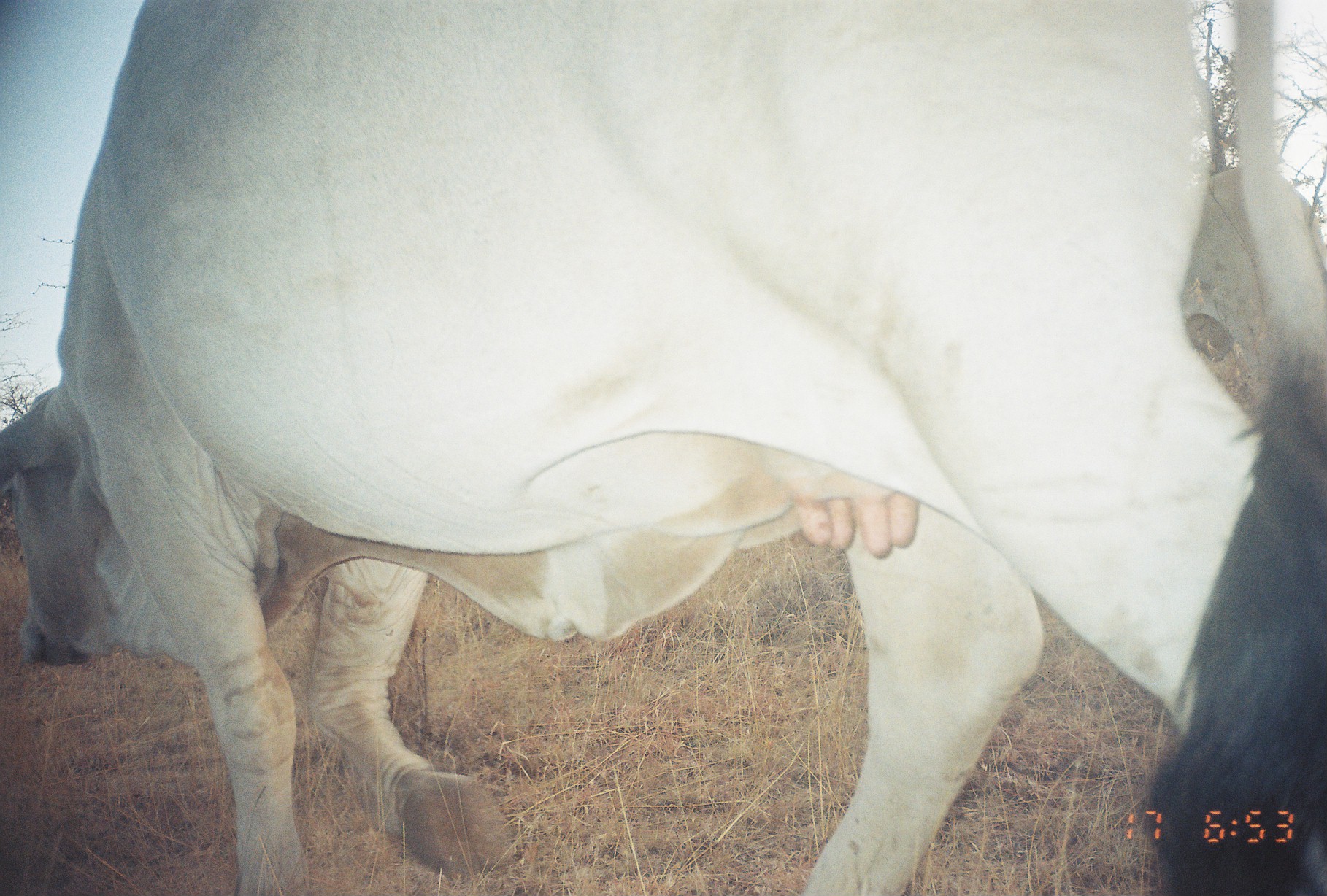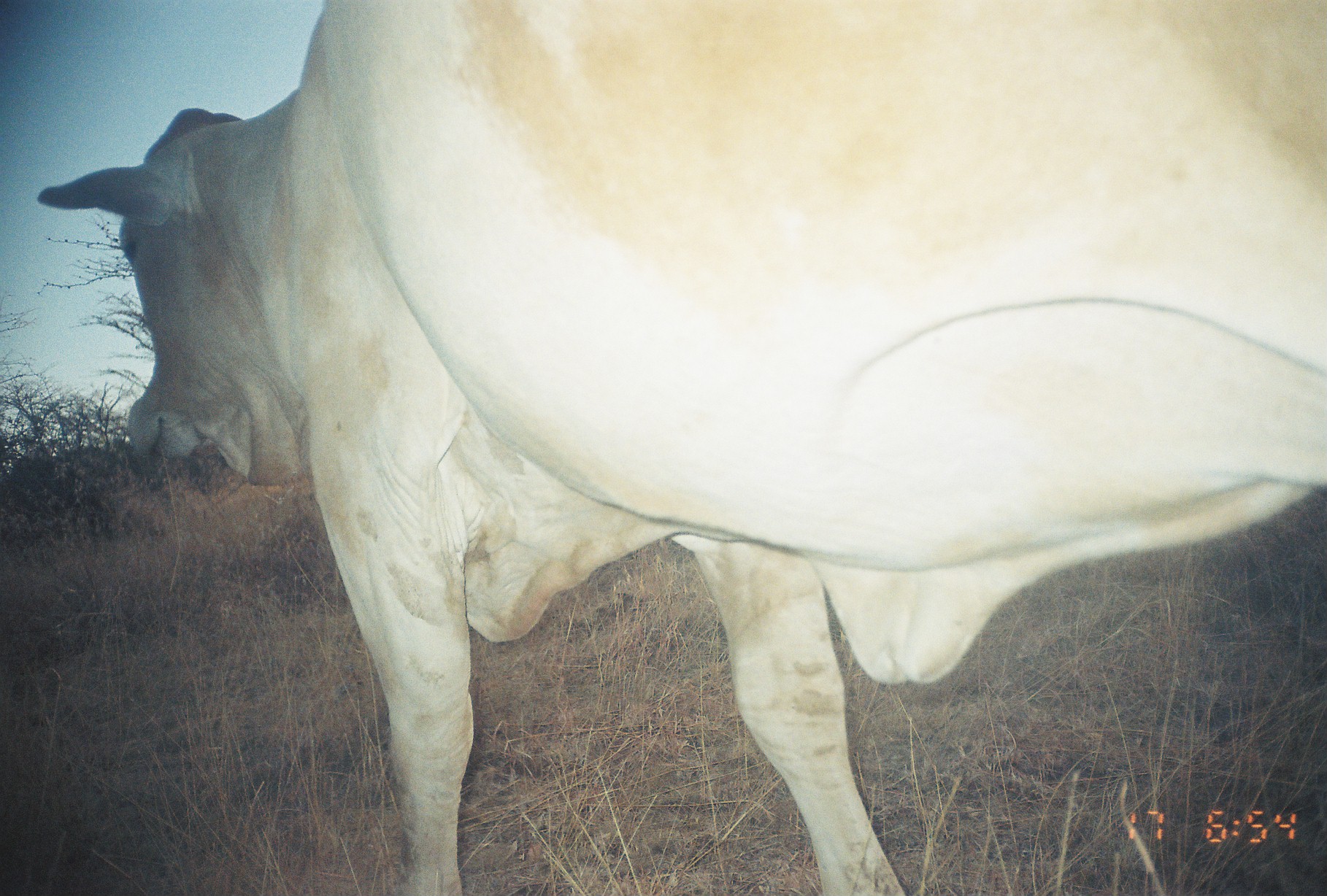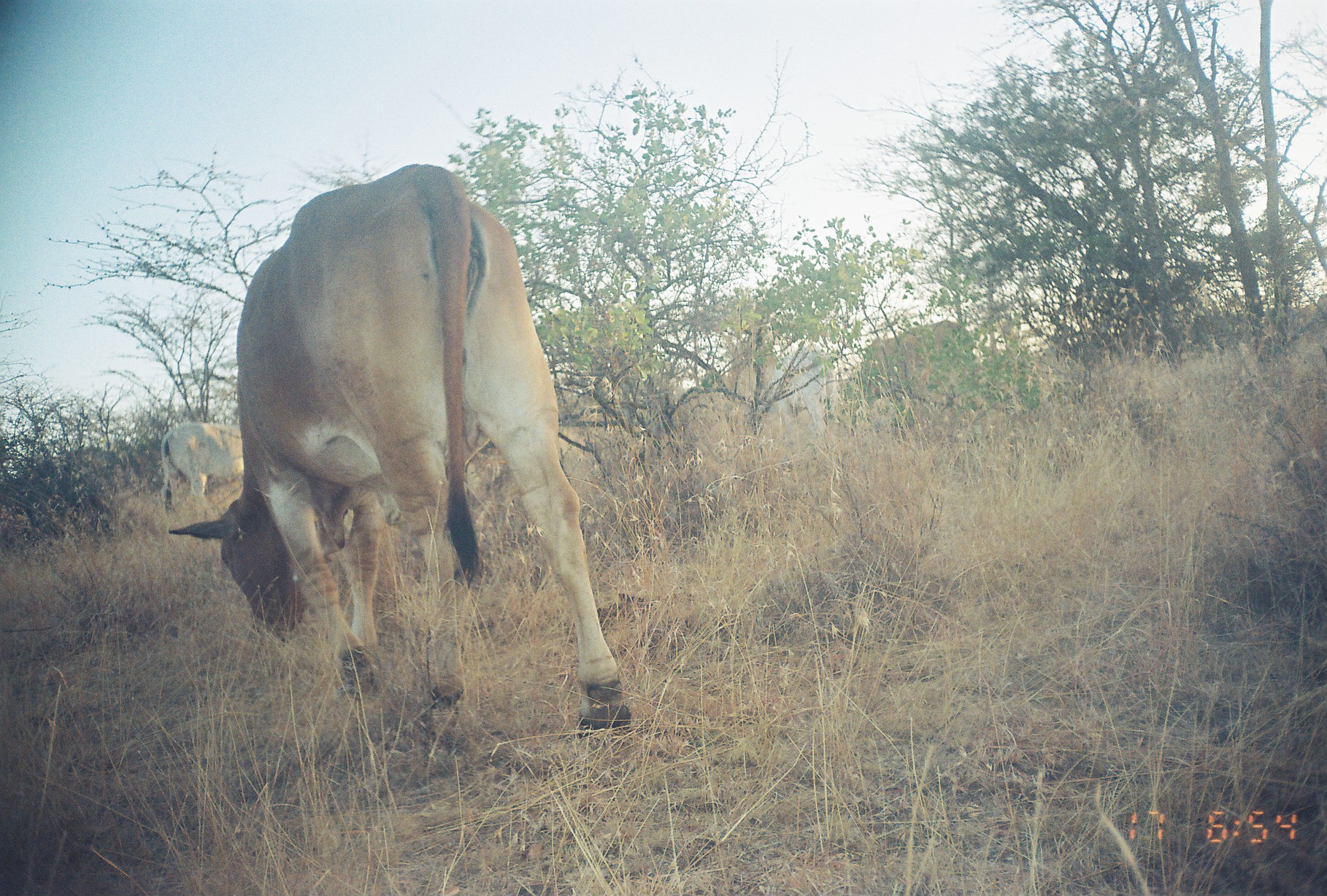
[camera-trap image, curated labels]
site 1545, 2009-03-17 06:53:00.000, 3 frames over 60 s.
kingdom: Animalia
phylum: Chordata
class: Mammalia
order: Artiodactyla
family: Bovidae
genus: Bos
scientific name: Bos taurus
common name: domestic cattle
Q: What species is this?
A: Bos taurus (domestic cattle).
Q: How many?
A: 1.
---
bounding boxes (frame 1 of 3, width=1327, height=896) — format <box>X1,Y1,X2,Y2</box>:
bos taurus: <box>2,2,1327,894</box>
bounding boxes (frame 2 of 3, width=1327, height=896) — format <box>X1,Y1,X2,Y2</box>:
bos taurus: <box>36,0,1326,894</box>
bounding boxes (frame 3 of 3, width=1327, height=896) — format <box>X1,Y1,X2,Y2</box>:
bos taurus: <box>164,163,632,740</box>; <box>860,319,979,400</box>; <box>159,419,244,516</box>; <box>768,338,837,449</box>